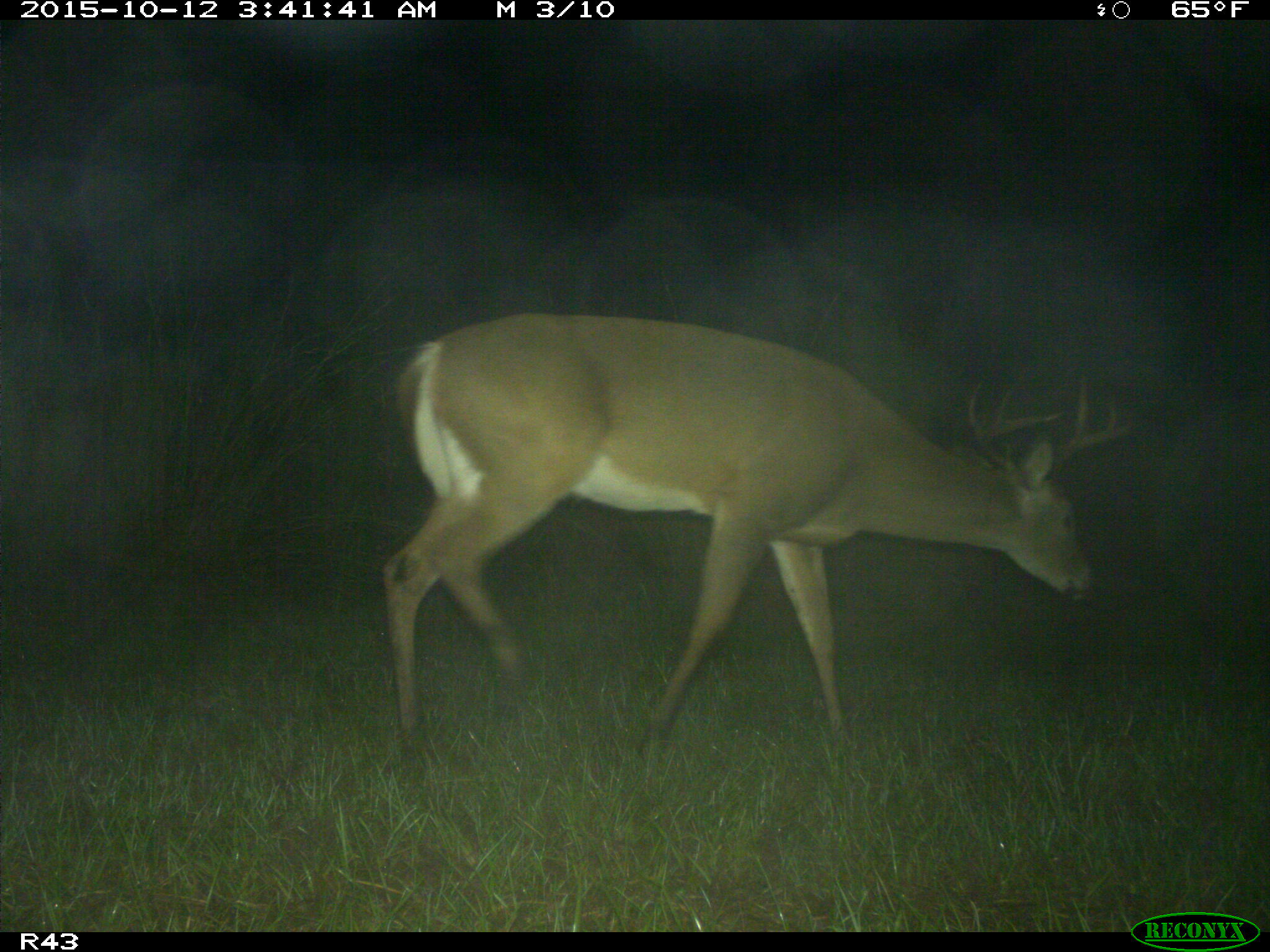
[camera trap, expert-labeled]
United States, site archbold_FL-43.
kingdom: Animalia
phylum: Chordata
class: Mammalia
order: Artiodactyla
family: Cervidae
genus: Odocoileus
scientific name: Odocoileus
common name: deer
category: unidentified deer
Unidentified deer (deer) (Odocoileus).